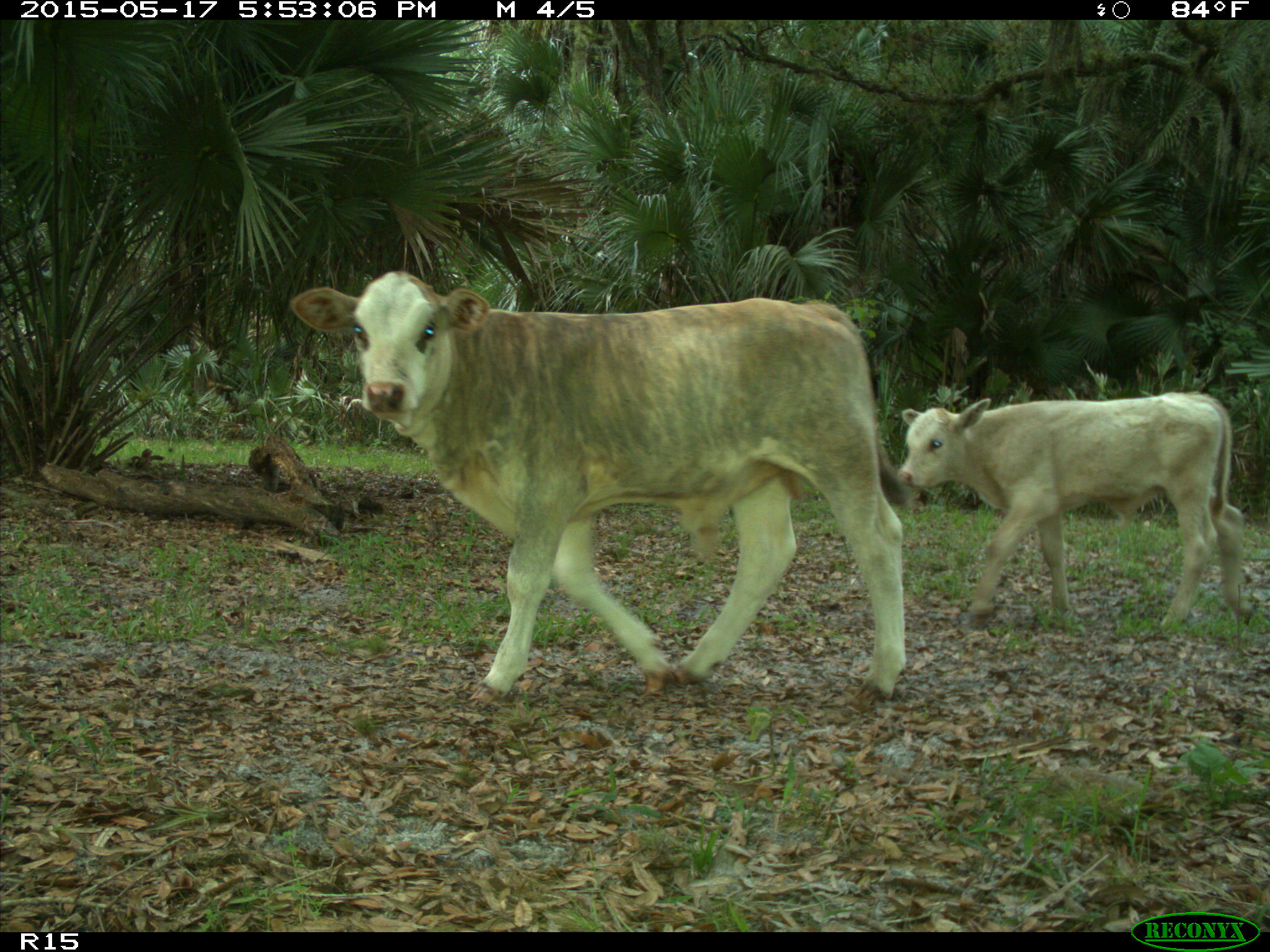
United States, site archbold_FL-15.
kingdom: Animalia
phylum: Chordata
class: Mammalia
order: Artiodactyla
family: Bovidae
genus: Bos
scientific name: Bos taurus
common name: domestic cow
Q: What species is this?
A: Bos taurus (domestic cow).